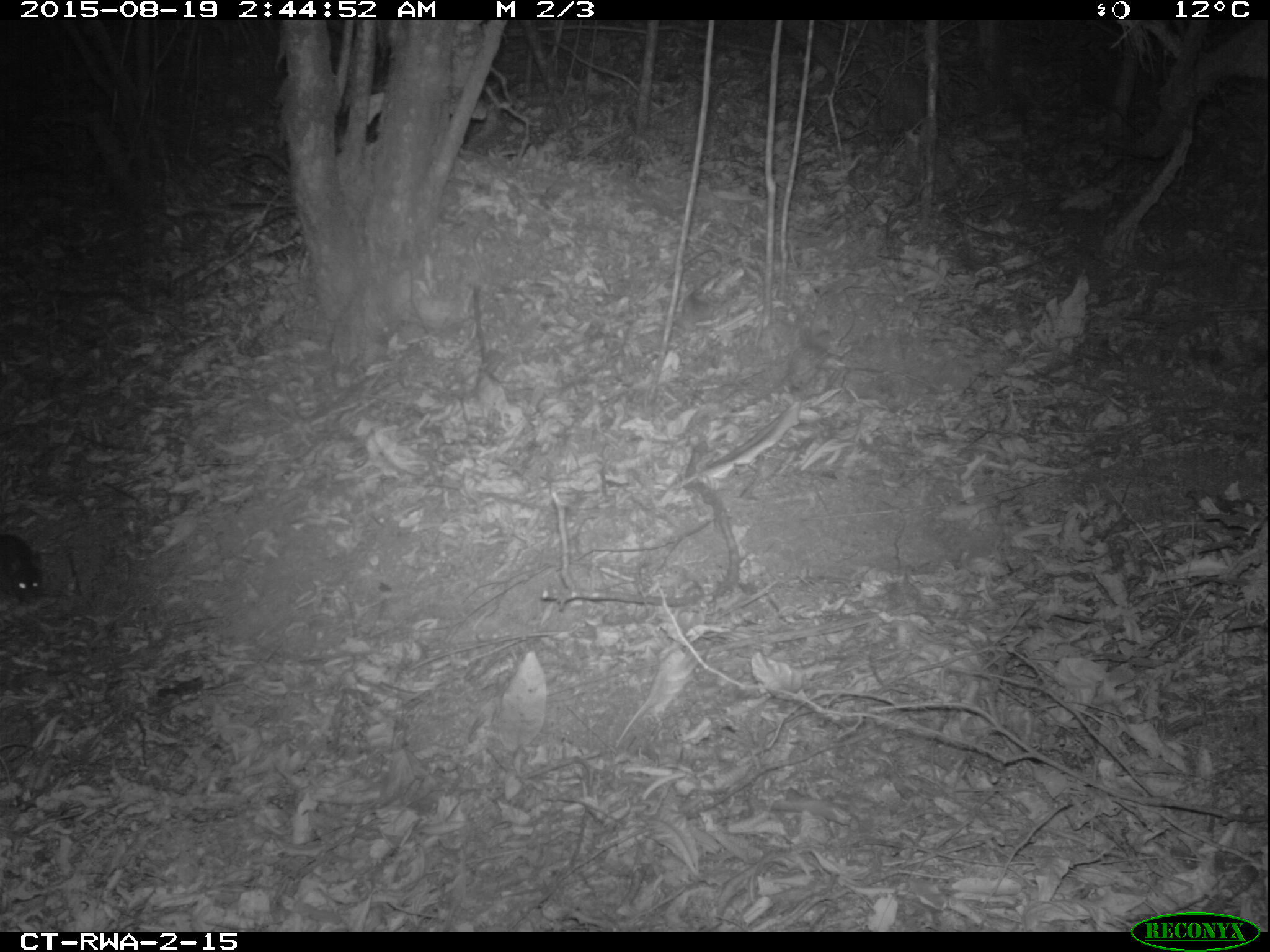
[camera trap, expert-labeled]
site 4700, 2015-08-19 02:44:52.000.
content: unidentified animal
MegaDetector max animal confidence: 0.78